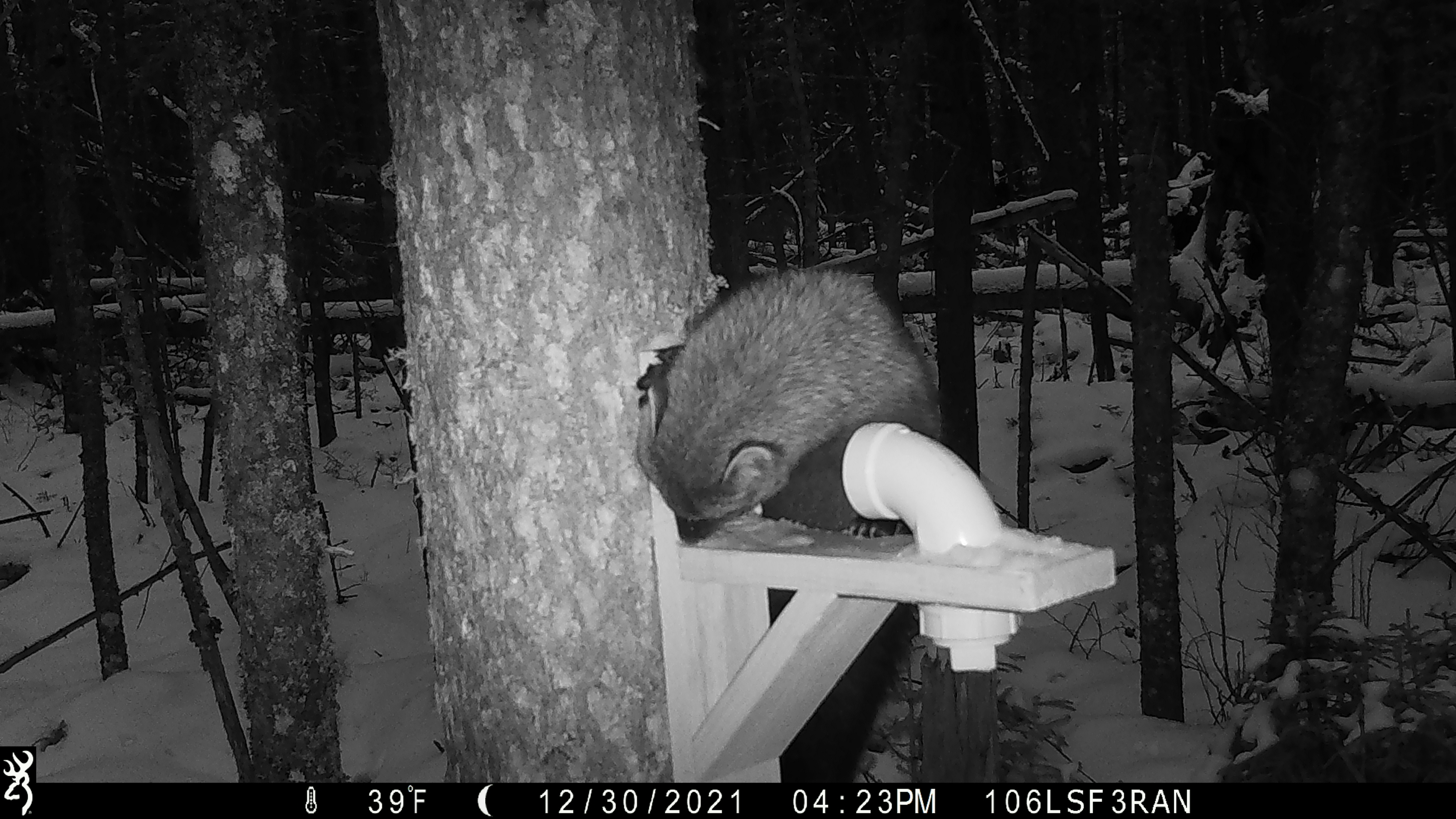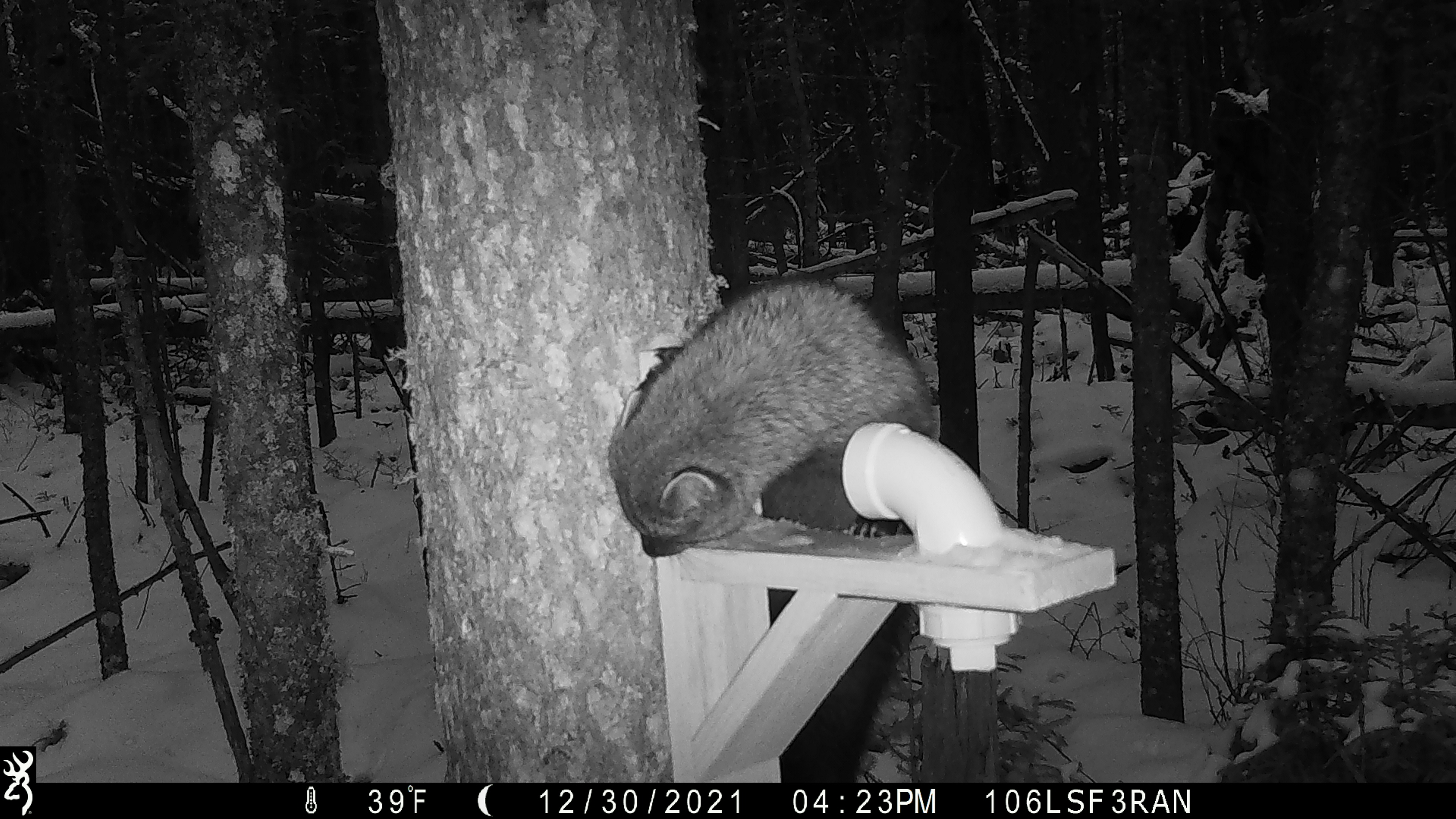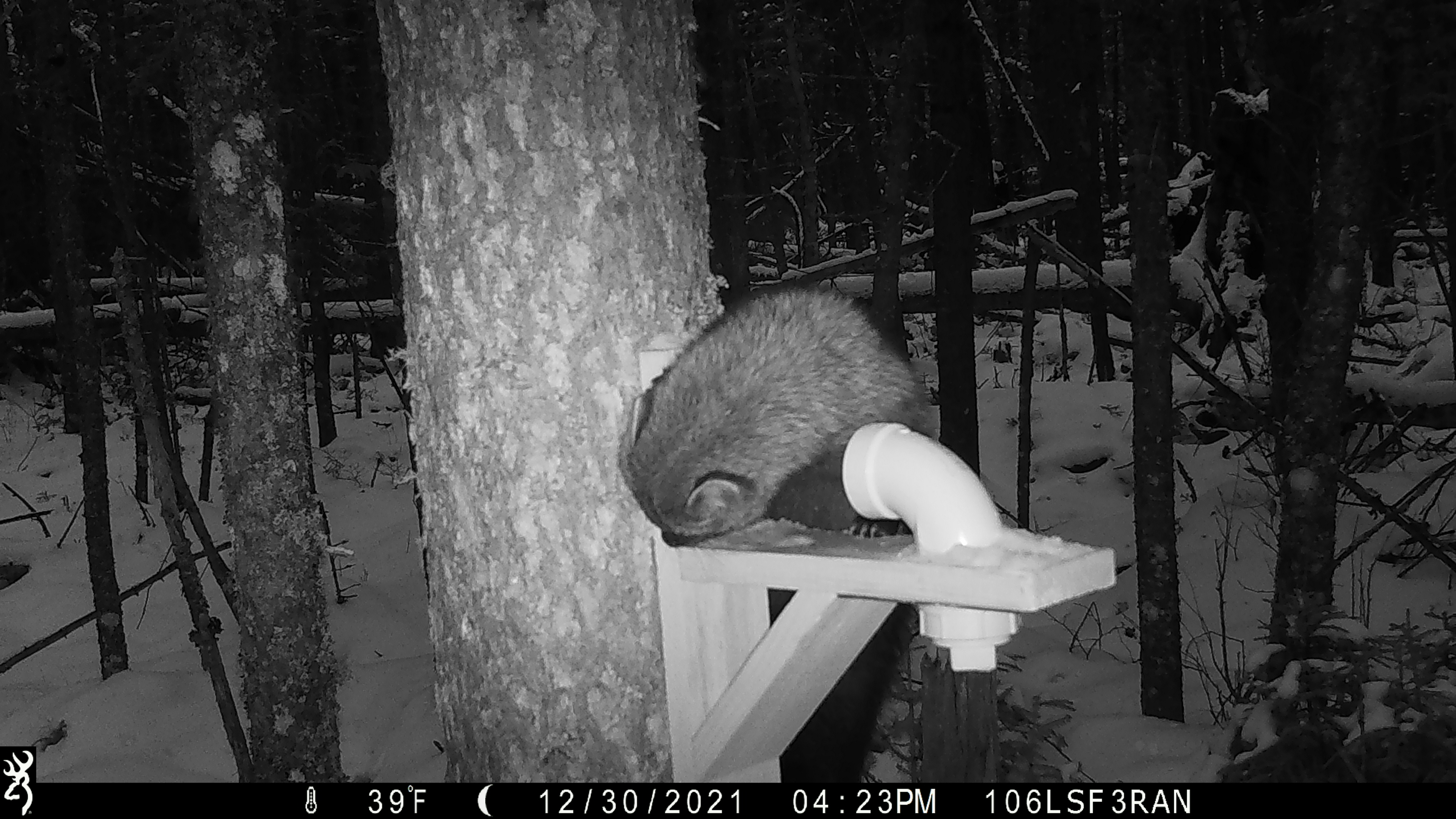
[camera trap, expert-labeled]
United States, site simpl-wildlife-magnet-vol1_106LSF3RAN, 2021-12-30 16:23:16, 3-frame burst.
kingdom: Animalia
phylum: Chordata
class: Mammalia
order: Carnivora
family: Mustelidae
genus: Pekania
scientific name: Pekania pennanti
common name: fisher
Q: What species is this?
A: Fisher (Pekania pennanti).